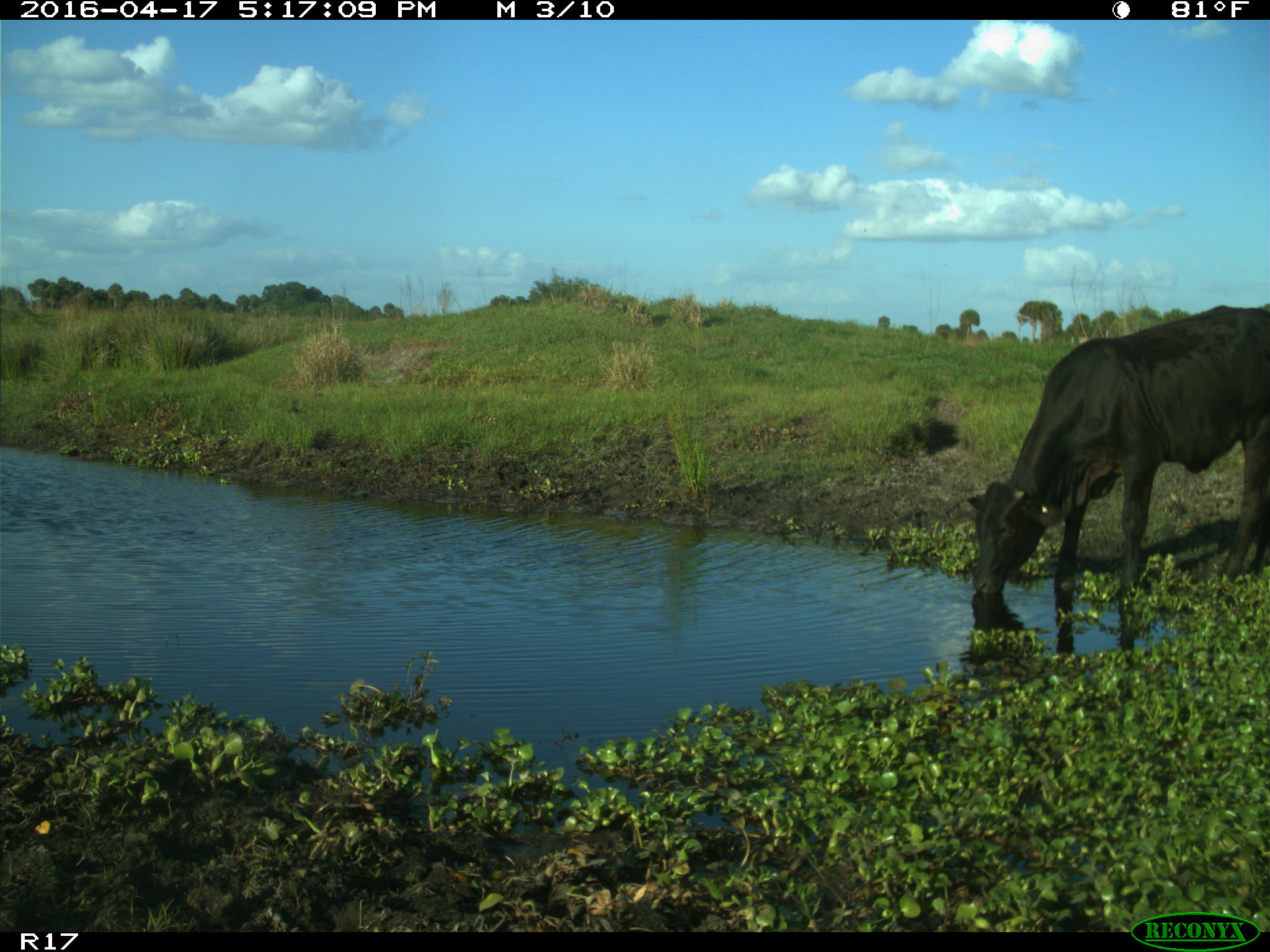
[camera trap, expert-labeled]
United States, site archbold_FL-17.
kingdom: Animalia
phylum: Chordata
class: Mammalia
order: Artiodactyla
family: Bovidae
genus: Bos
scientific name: Bos taurus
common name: domestic cow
Bos taurus (domestic cow).